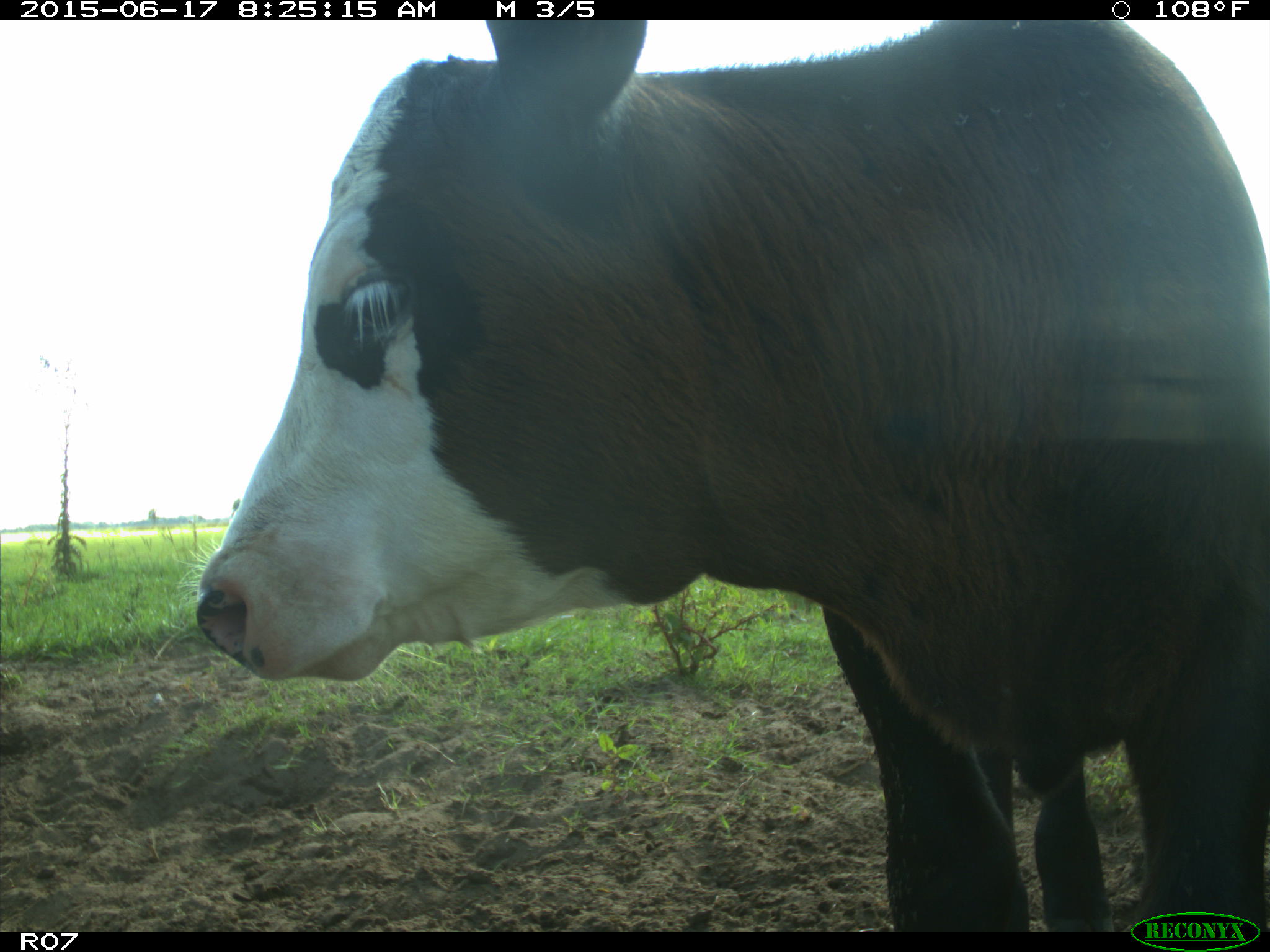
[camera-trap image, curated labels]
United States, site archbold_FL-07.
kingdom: Animalia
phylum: Chordata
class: Mammalia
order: Artiodactyla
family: Bovidae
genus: Bos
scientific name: Bos taurus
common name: domestic cow